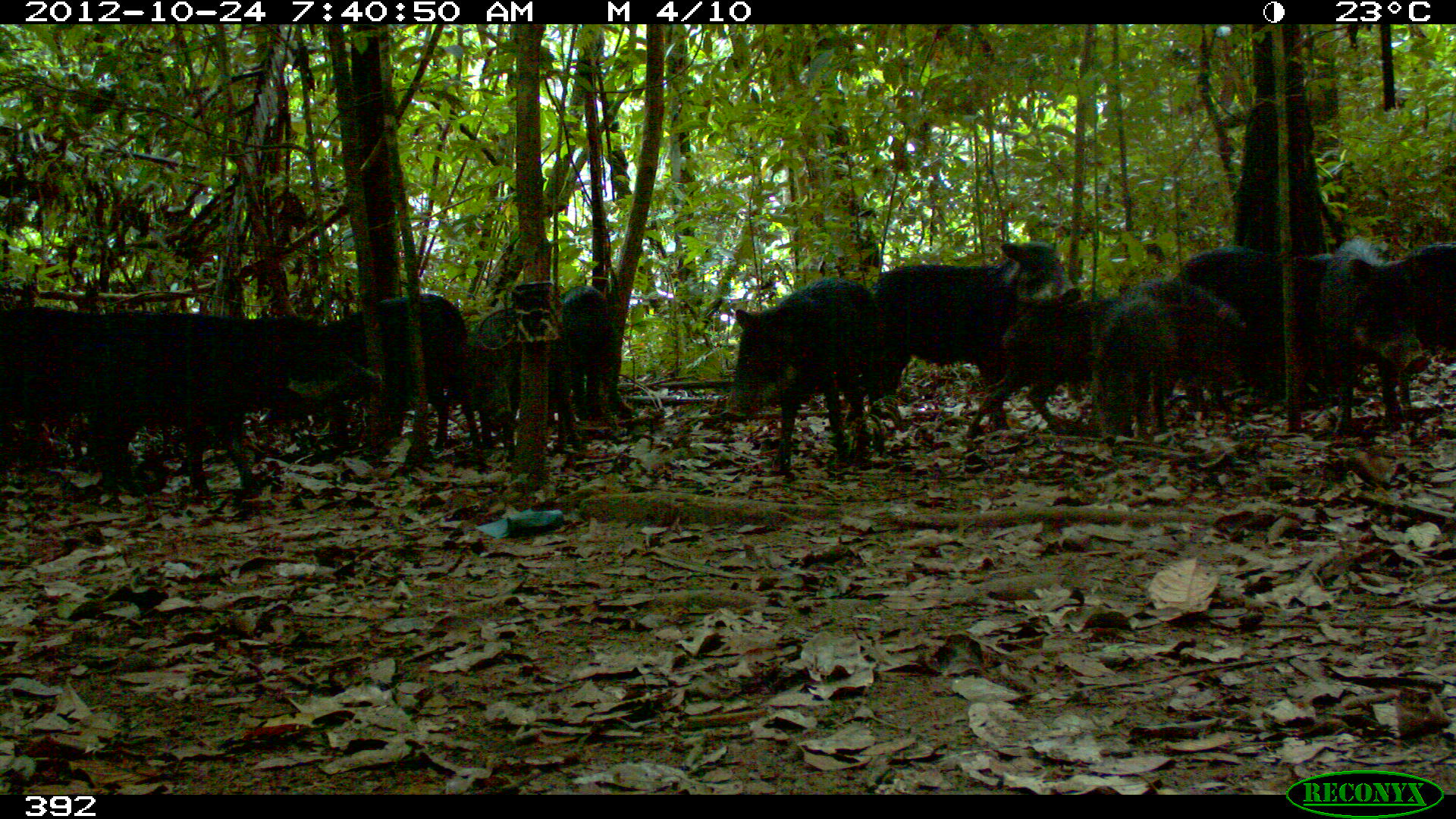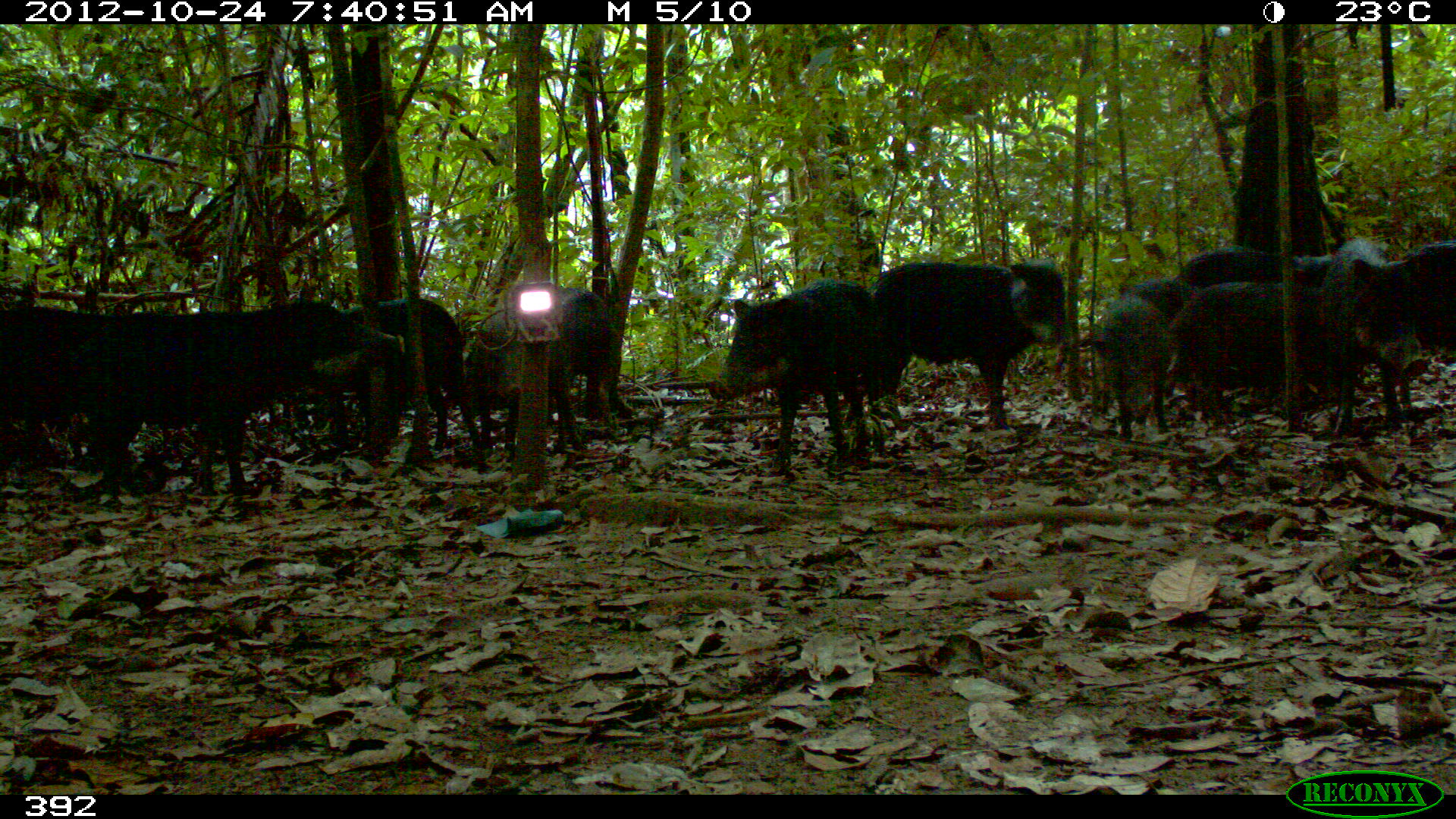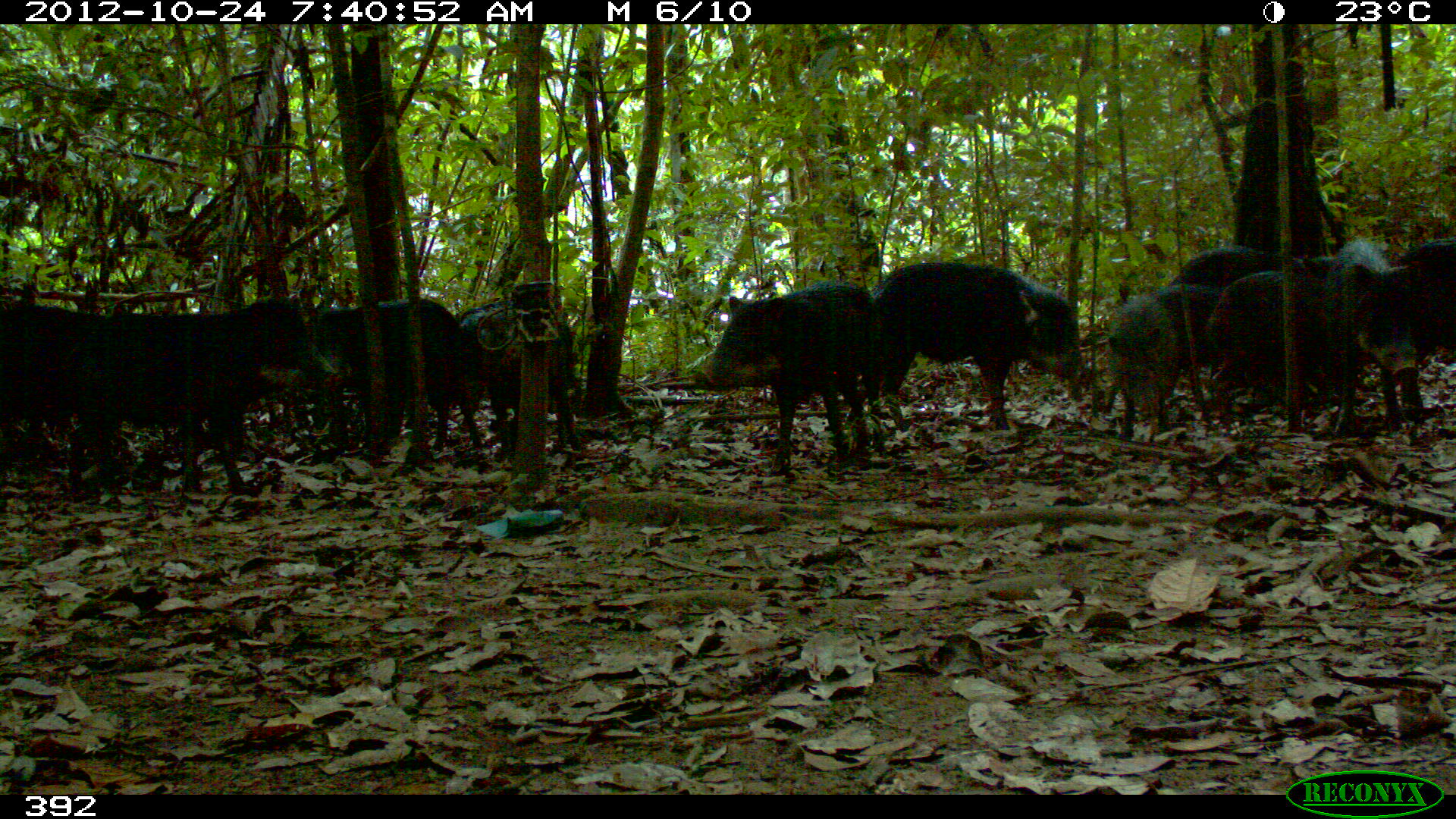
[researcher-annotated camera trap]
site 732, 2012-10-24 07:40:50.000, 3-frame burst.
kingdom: Animalia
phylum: Chordata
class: Mammalia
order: Artiodactyla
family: Tayassuidae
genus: Tayassu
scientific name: Tayassu pecari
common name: white-lipped peccary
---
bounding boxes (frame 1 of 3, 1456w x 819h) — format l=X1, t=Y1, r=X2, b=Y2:
tayassu pecari: l=88, t=313, r=385, b=497; l=844, t=243, r=1085, b=432; l=0, t=304, r=194, b=478; l=718, t=279, r=885, b=474; l=1153, t=246, r=1341, b=409; l=301, t=293, r=486, b=455; l=965, t=288, r=1167, b=436; l=1085, t=272, r=1251, b=436; l=1287, t=253, r=1432, b=438; l=465, t=299, r=595, b=451; l=1370, t=244, r=1453, b=411; l=543, t=286, r=637, b=423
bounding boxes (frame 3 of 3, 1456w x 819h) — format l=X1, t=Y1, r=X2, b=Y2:
tayassu pecari: l=62, t=290, r=342, b=491; l=690, t=281, r=900, b=475; l=856, t=261, r=1083, b=429; l=0, t=305, r=202, b=476; l=293, t=298, r=480, b=452; l=1156, t=246, r=1317, b=395; l=1203, t=268, r=1359, b=418; l=450, t=298, r=584, b=453; l=1319, t=236, r=1410, b=440; l=1096, t=284, r=1190, b=438; l=1385, t=231, r=1453, b=427